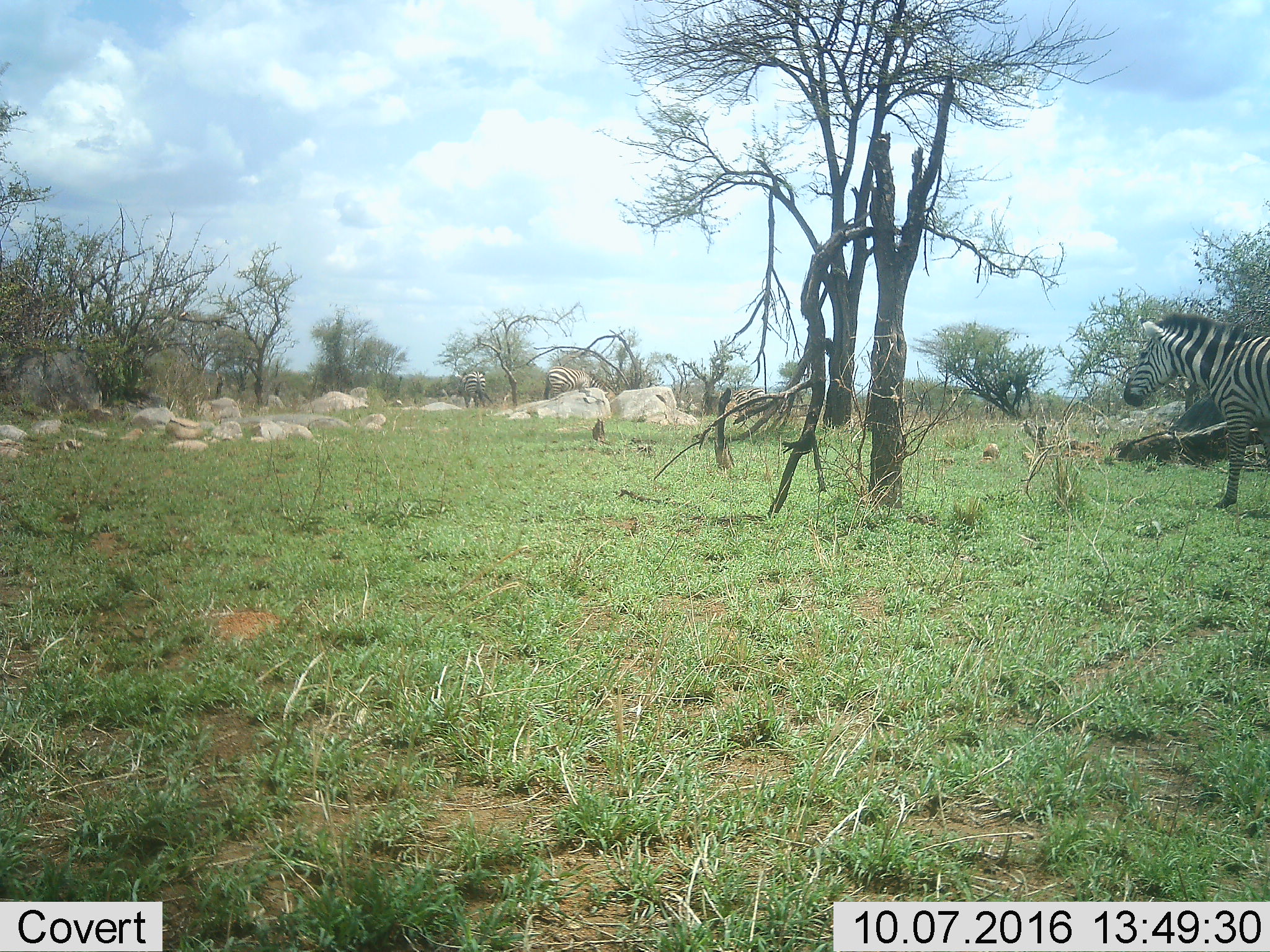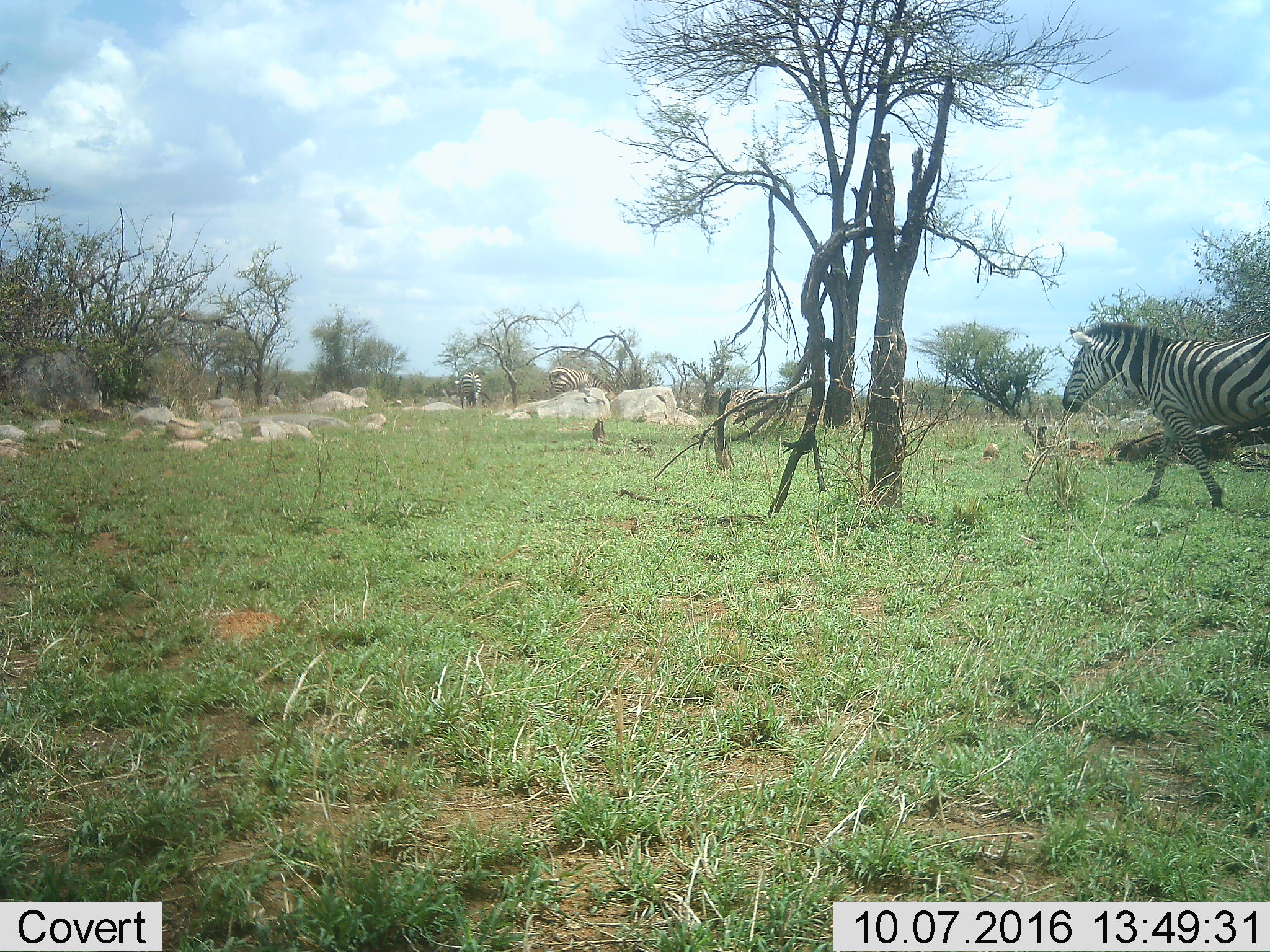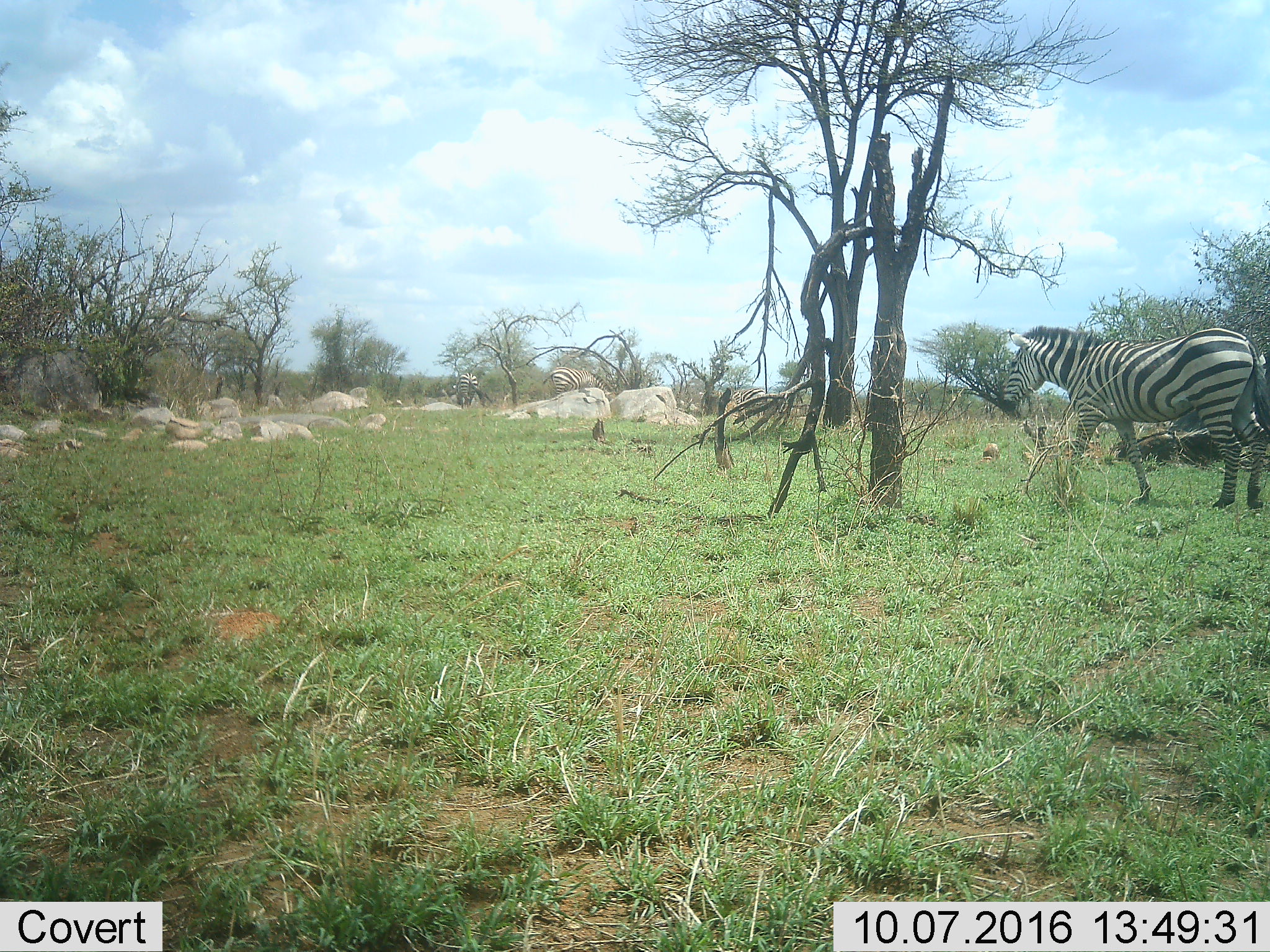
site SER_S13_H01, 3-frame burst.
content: unidentified animal